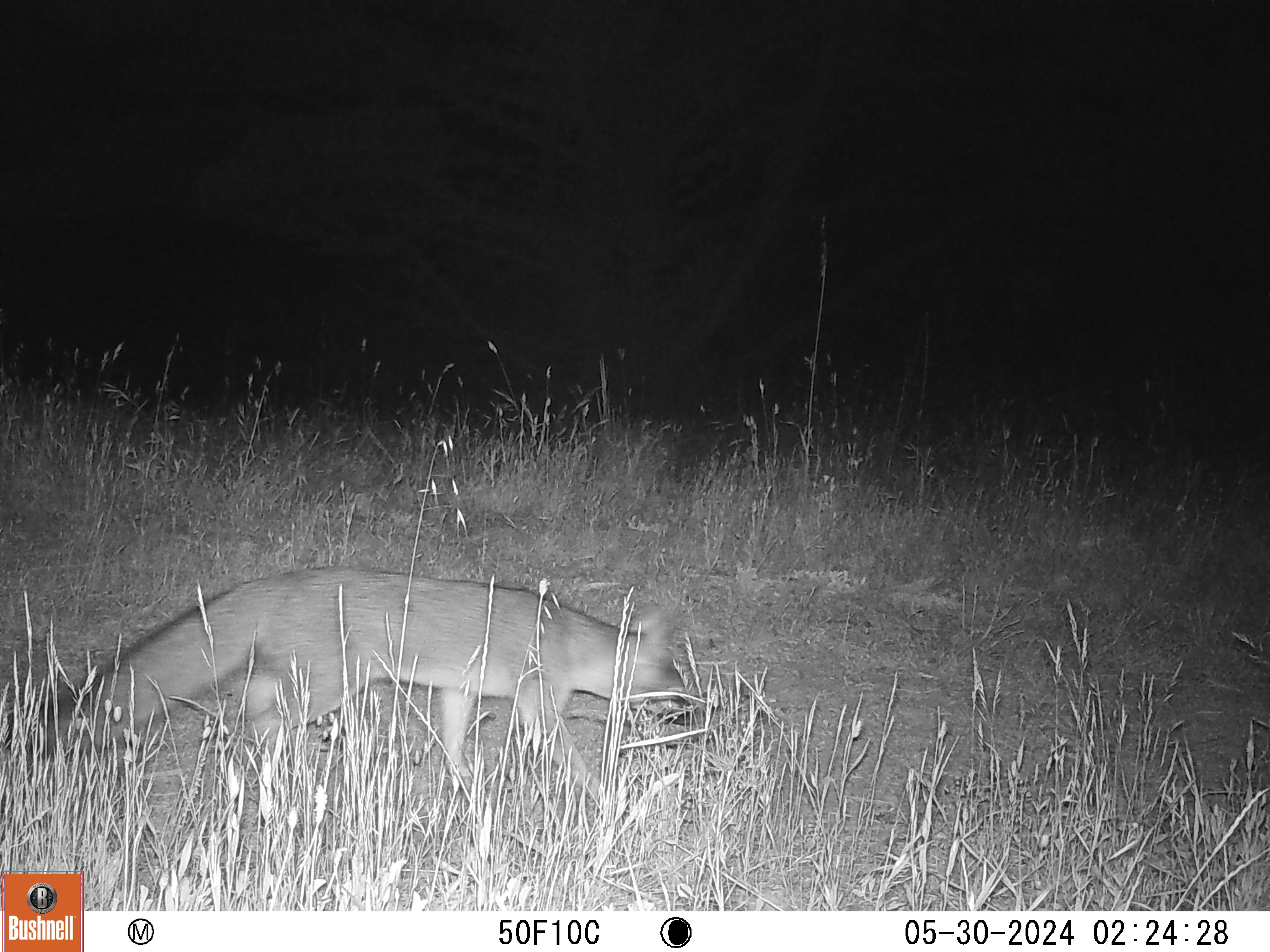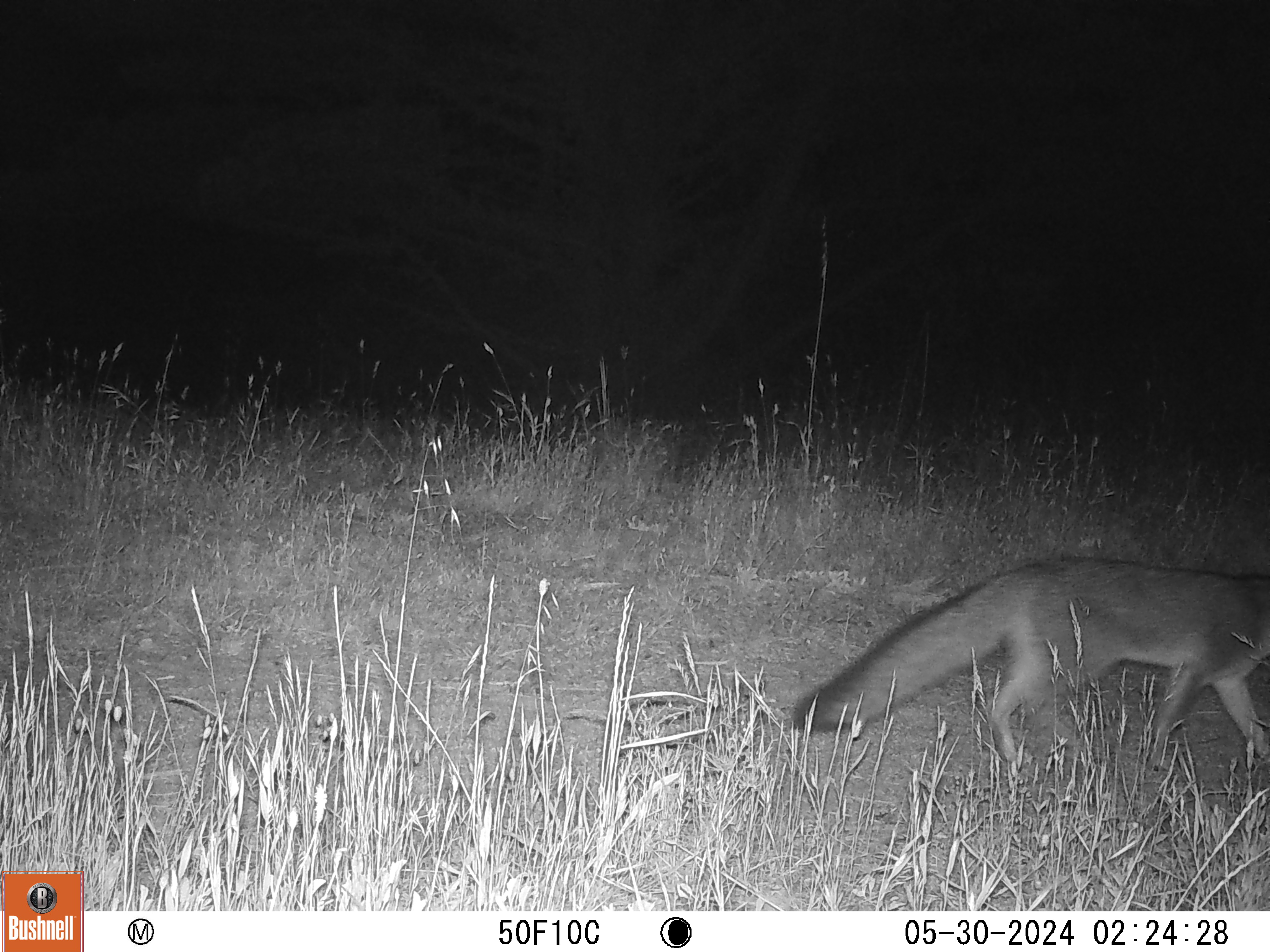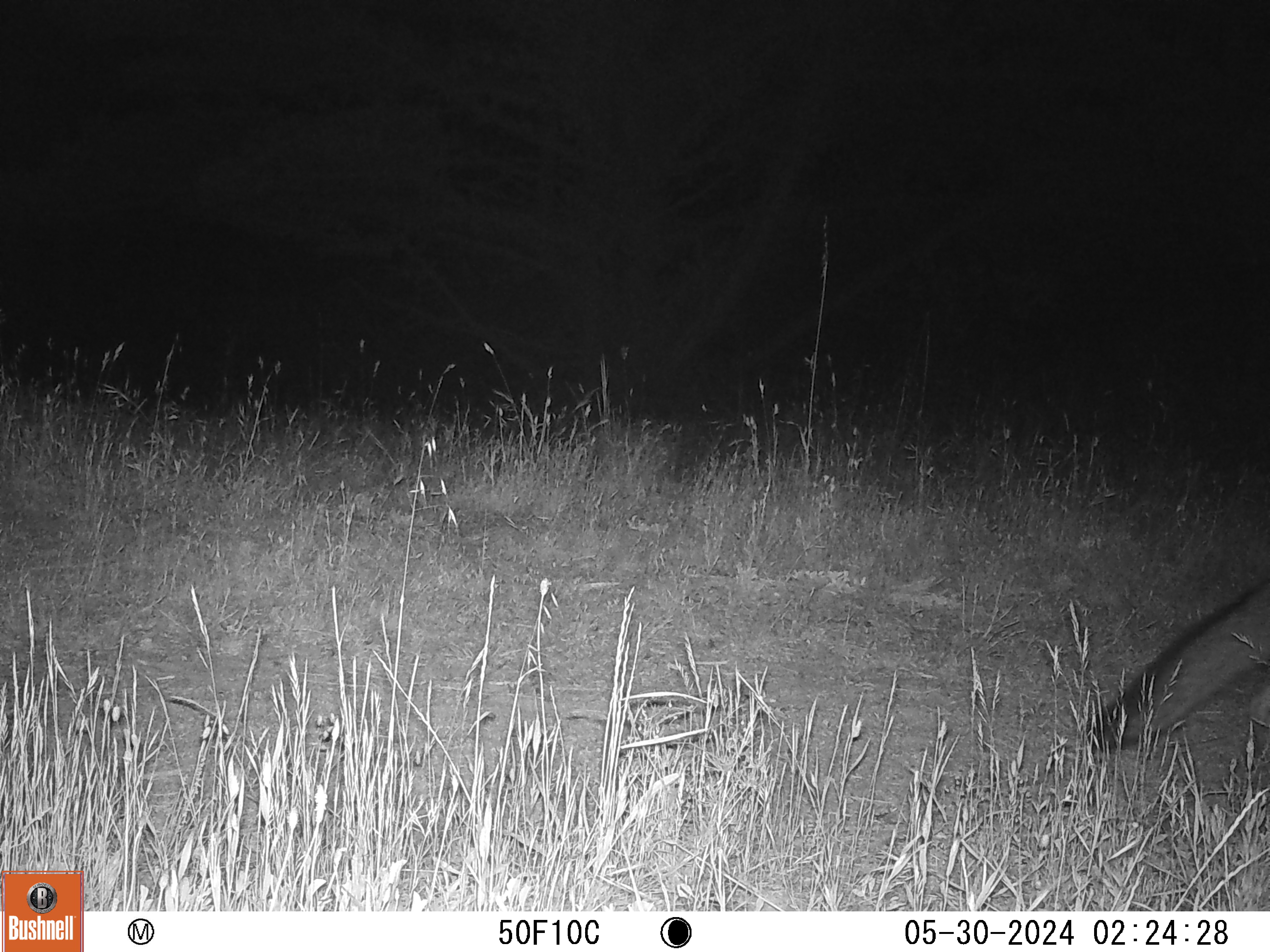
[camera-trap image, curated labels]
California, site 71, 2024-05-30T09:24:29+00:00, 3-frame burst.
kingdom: Animalia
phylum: Chordata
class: Mammalia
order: Carnivora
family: Canidae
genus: Urocyon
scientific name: Urocyon cinereoargenteus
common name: gray fox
Gray fox (Urocyon cinereoargenteus).